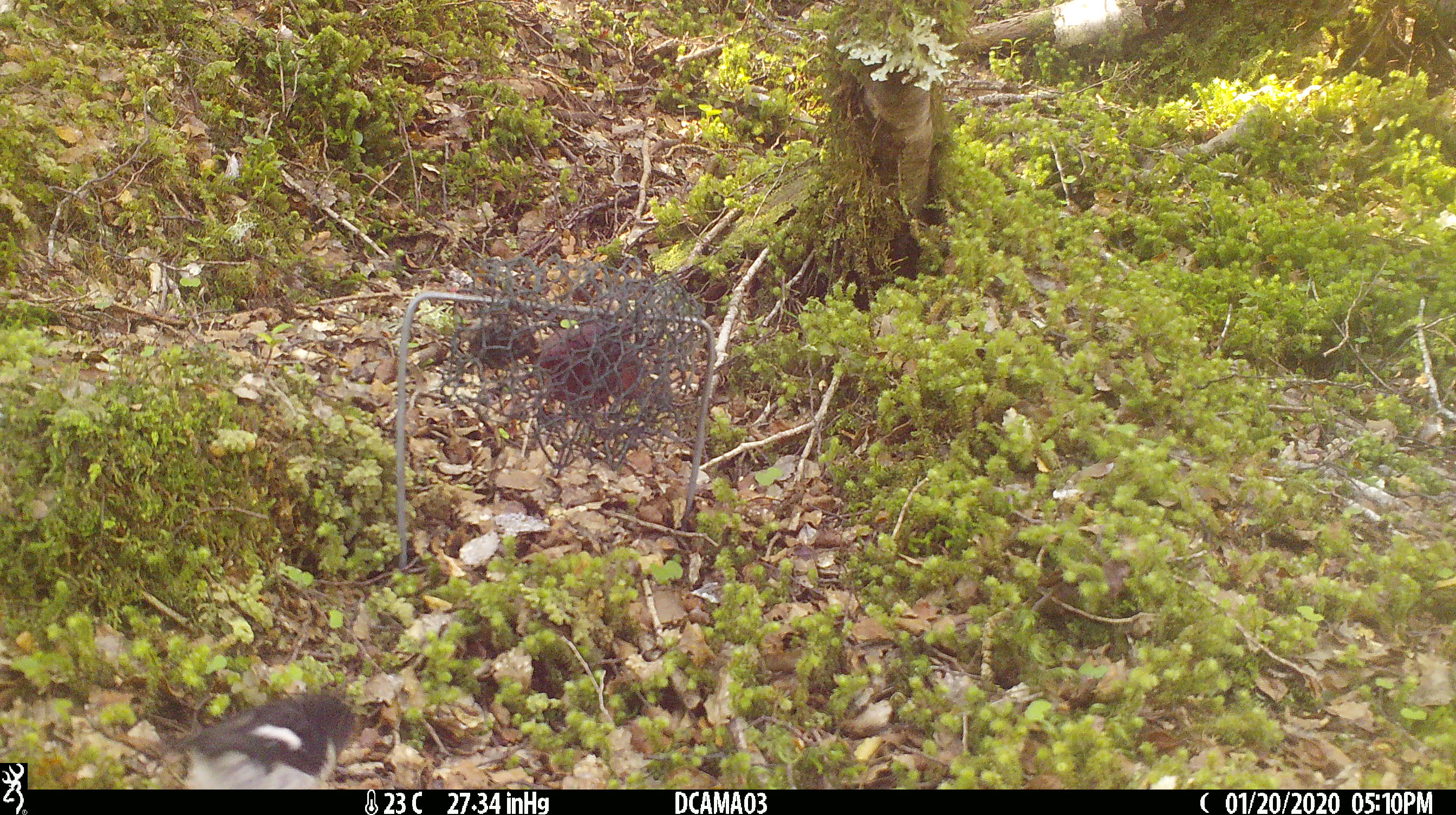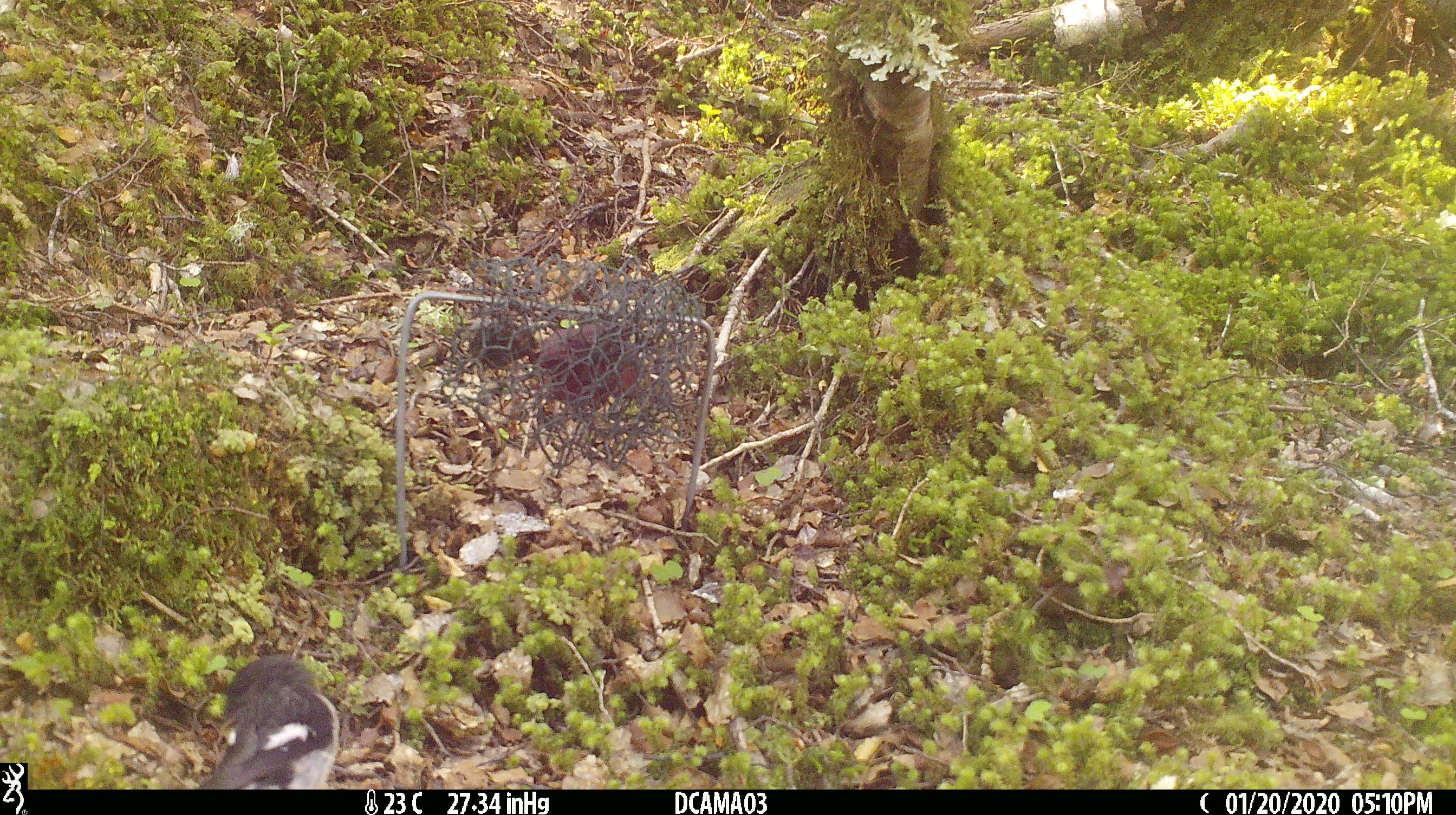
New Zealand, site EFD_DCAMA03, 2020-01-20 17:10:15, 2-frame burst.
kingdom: Animalia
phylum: Chordata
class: Aves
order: Passeriformes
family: Petroicidae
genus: Petroica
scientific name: Petroica macrocephala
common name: tomtit